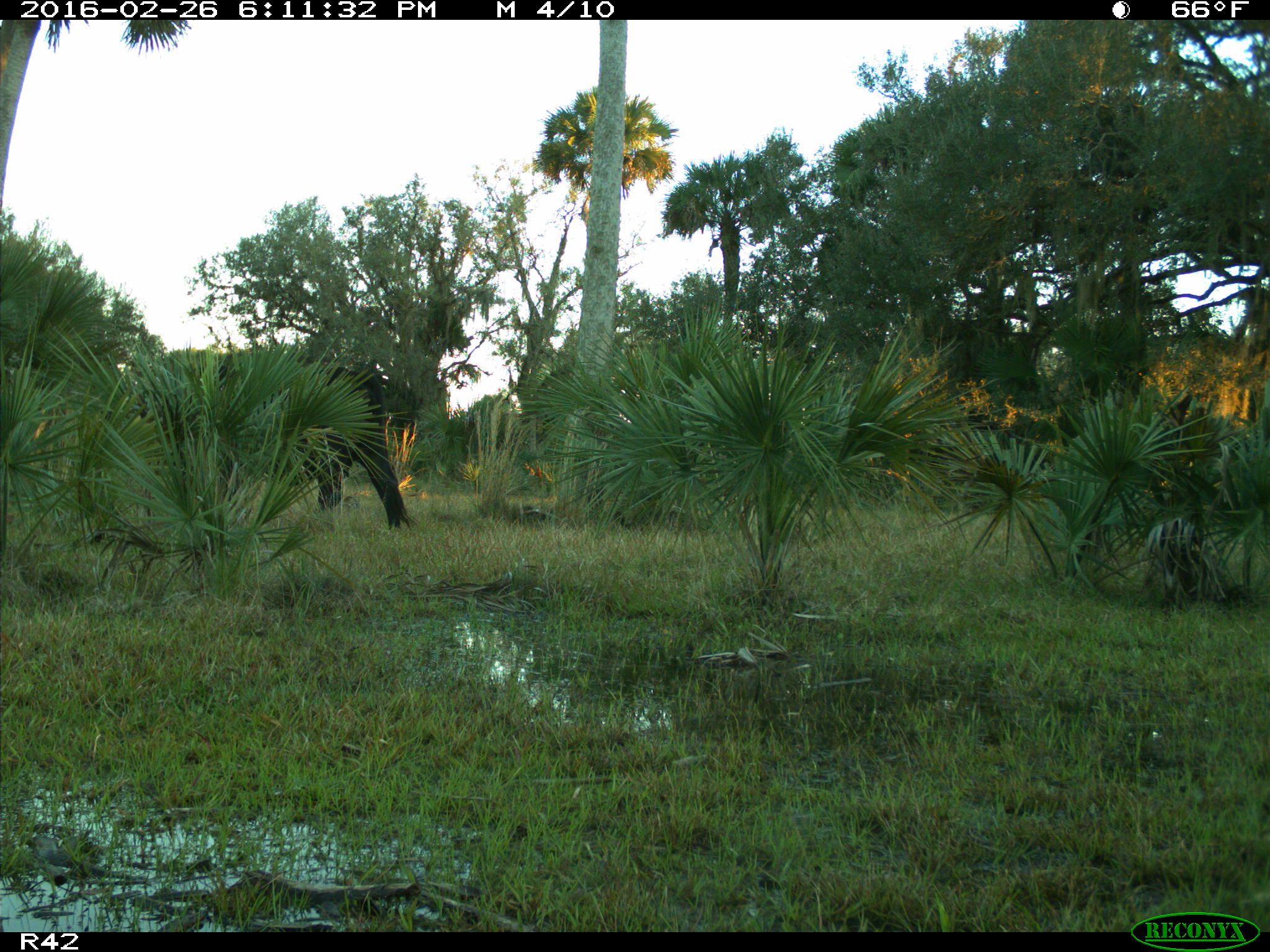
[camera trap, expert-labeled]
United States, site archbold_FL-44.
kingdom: Animalia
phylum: Chordata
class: Mammalia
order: Artiodactyla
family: Bovidae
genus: Bos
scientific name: Bos taurus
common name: domestic cow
Bos taurus (domestic cow).